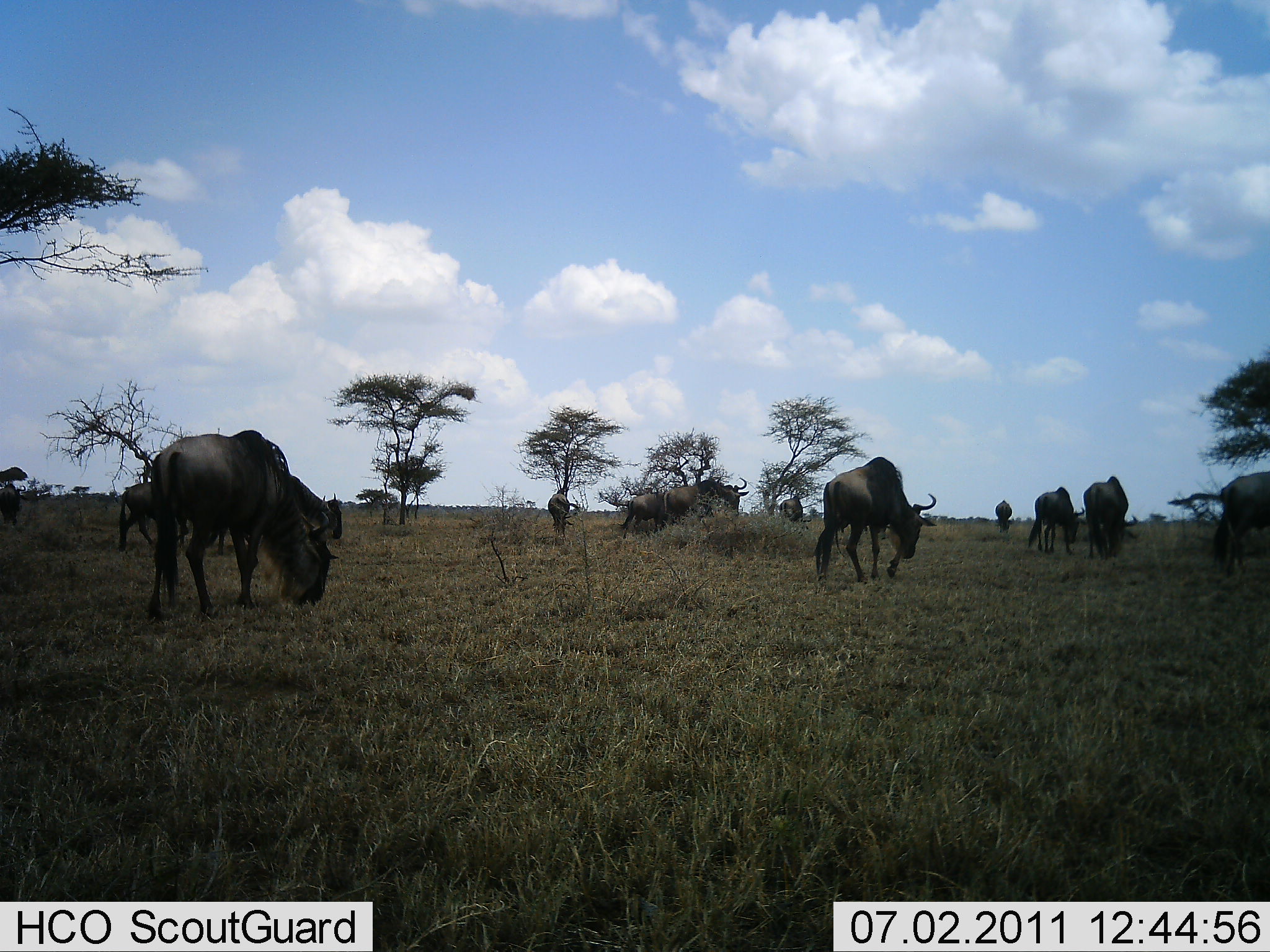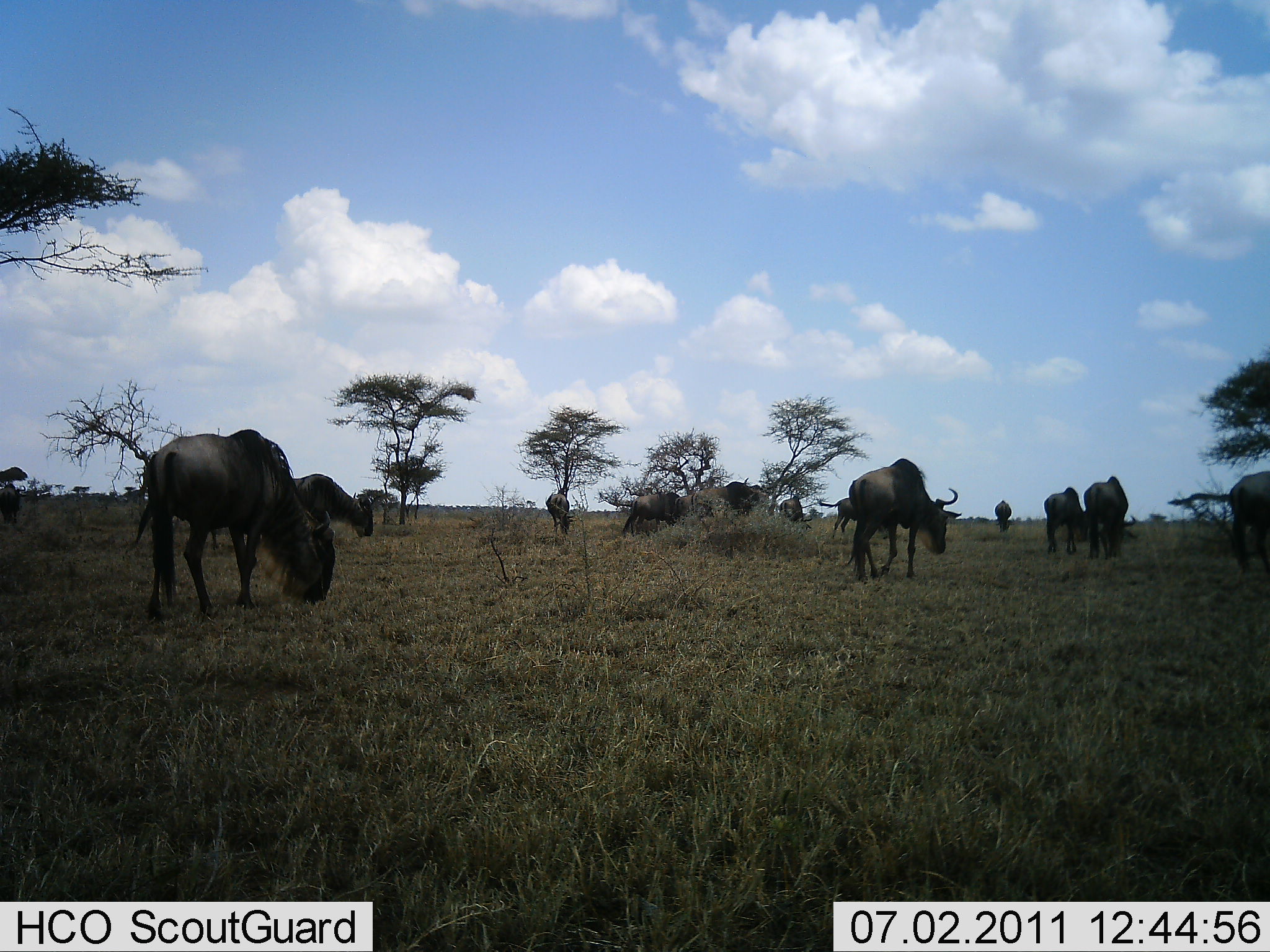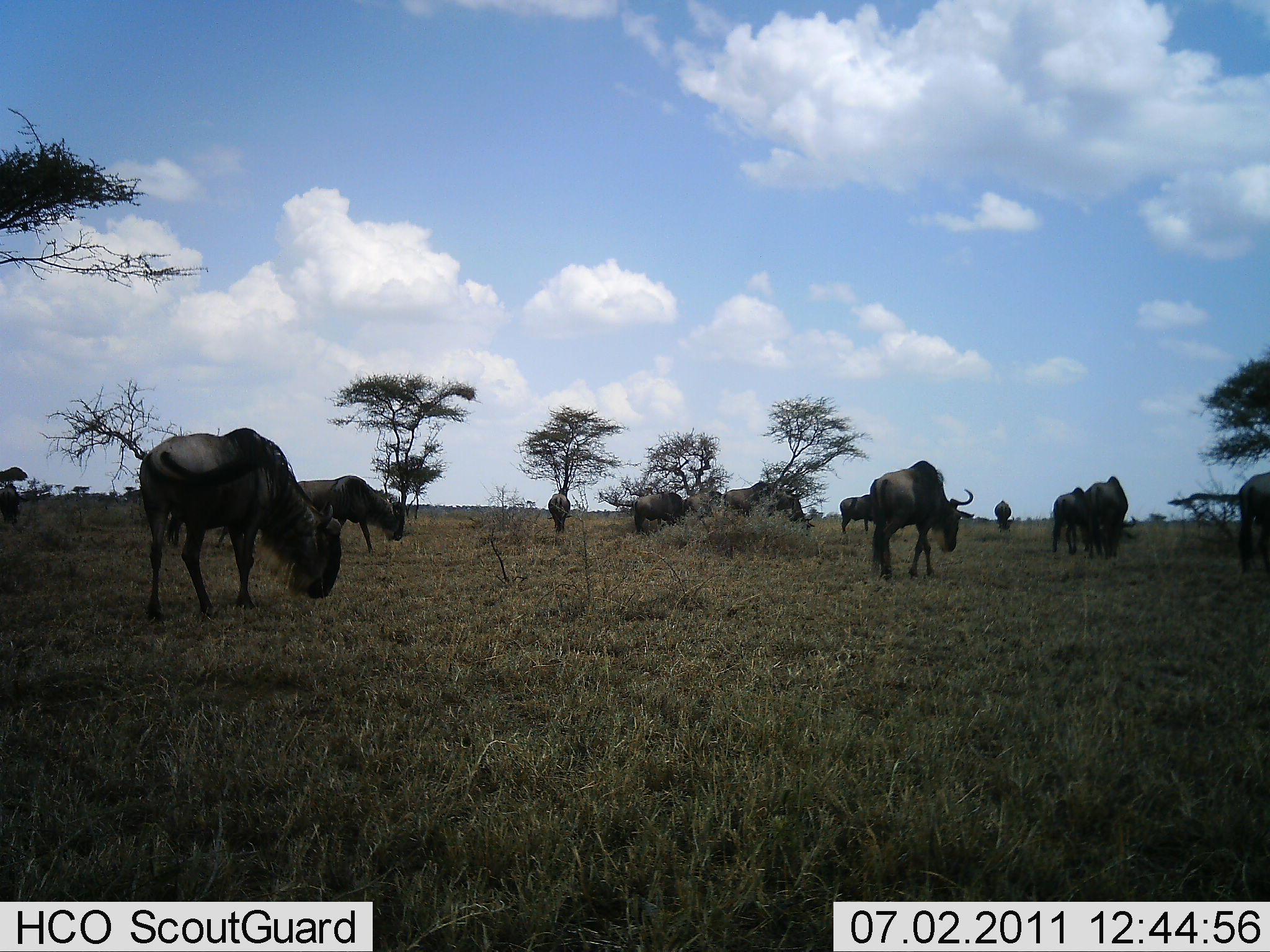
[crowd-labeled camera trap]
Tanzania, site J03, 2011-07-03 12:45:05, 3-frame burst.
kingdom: Animalia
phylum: Chordata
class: Mammalia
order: Artiodactyla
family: Bovidae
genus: Connochaetes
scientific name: Connochaetes taurinus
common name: blue wildebeest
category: wildebeest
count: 11-50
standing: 18%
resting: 0%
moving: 55%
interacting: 0%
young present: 0%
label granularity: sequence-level